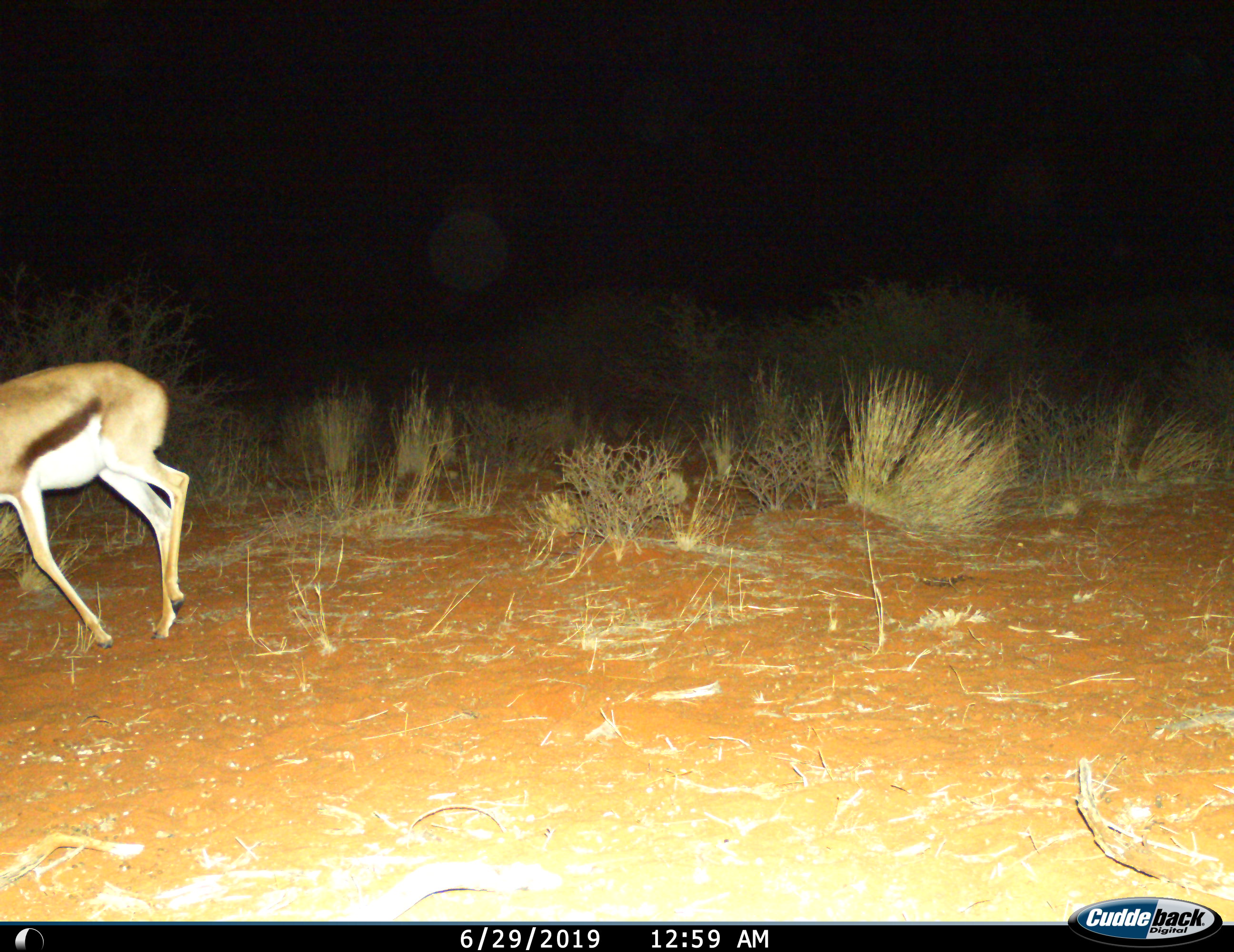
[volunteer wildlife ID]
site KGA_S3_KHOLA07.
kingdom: Animalia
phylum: Chordata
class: Mammalia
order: Artiodactyla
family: Bovidae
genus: Antidorcas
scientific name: Antidorcas marsupialis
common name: springbok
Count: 1.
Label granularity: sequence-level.